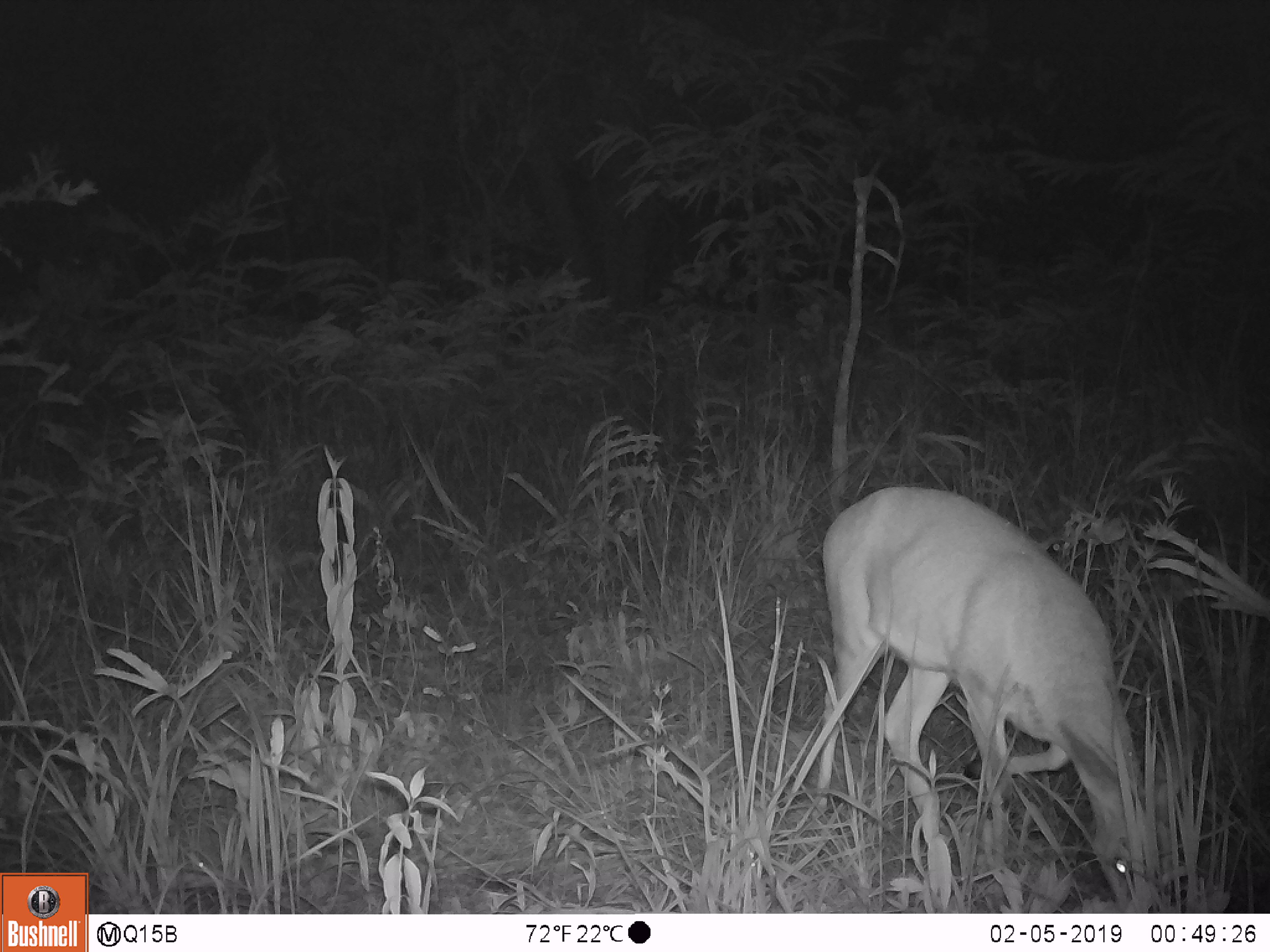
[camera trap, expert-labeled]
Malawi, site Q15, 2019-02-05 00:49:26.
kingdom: Animalia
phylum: Chordata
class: Mammalia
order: Artiodactyla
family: Bovidae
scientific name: Antilopinae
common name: small antelope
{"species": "small antelope (Antilopinae)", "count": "1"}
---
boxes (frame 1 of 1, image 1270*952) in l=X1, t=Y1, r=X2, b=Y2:
small antelope: l=804, t=477, r=1182, b=908